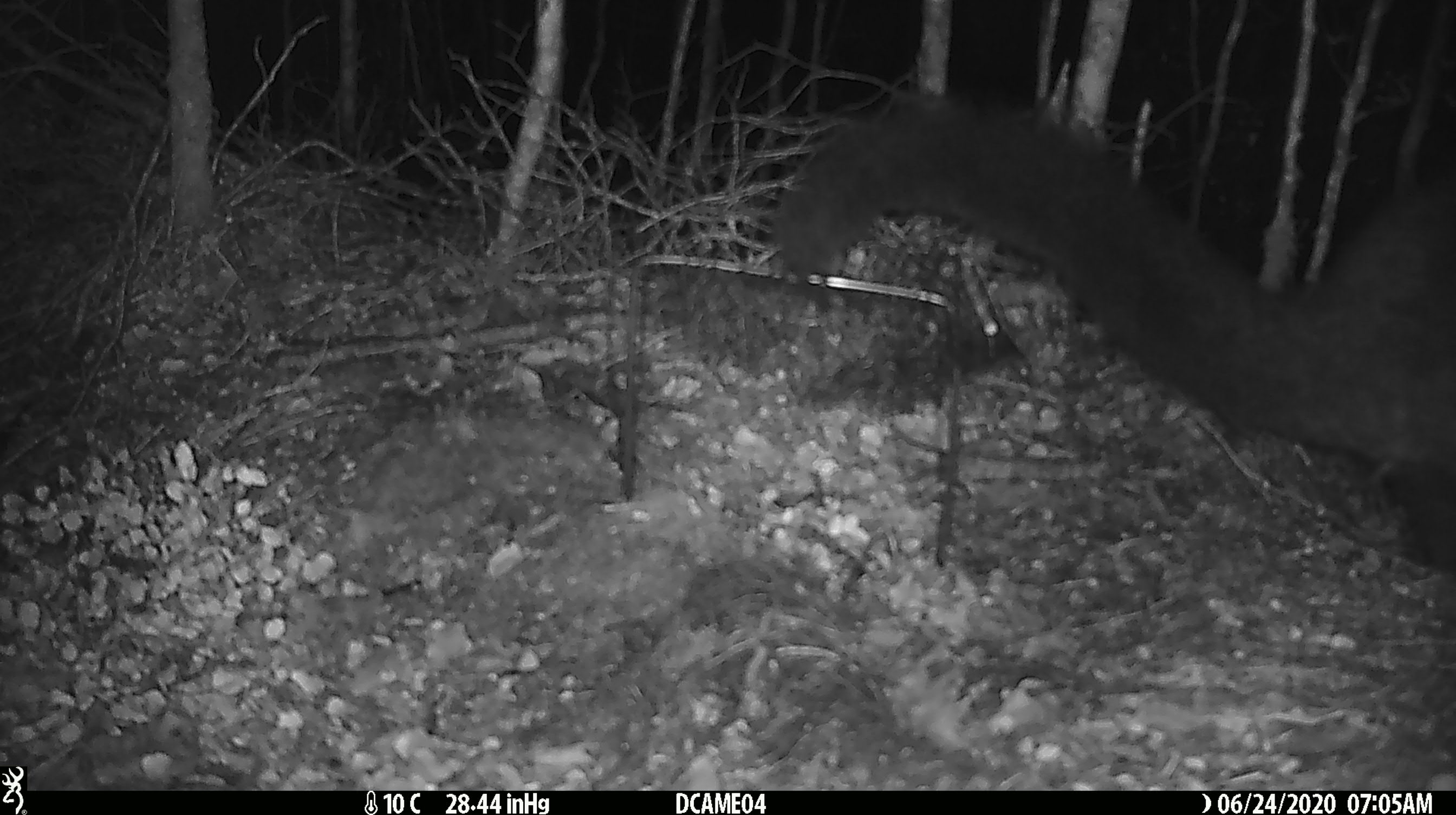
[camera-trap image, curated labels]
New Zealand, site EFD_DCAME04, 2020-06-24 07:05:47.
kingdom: Animalia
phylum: Chordata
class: Mammalia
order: Diprotodontia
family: Phalangeridae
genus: Trichosurus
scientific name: Trichosurus vulpecula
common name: common brushtail possum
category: possum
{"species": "possum (common brushtail possum) (Trichosurus vulpecula)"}